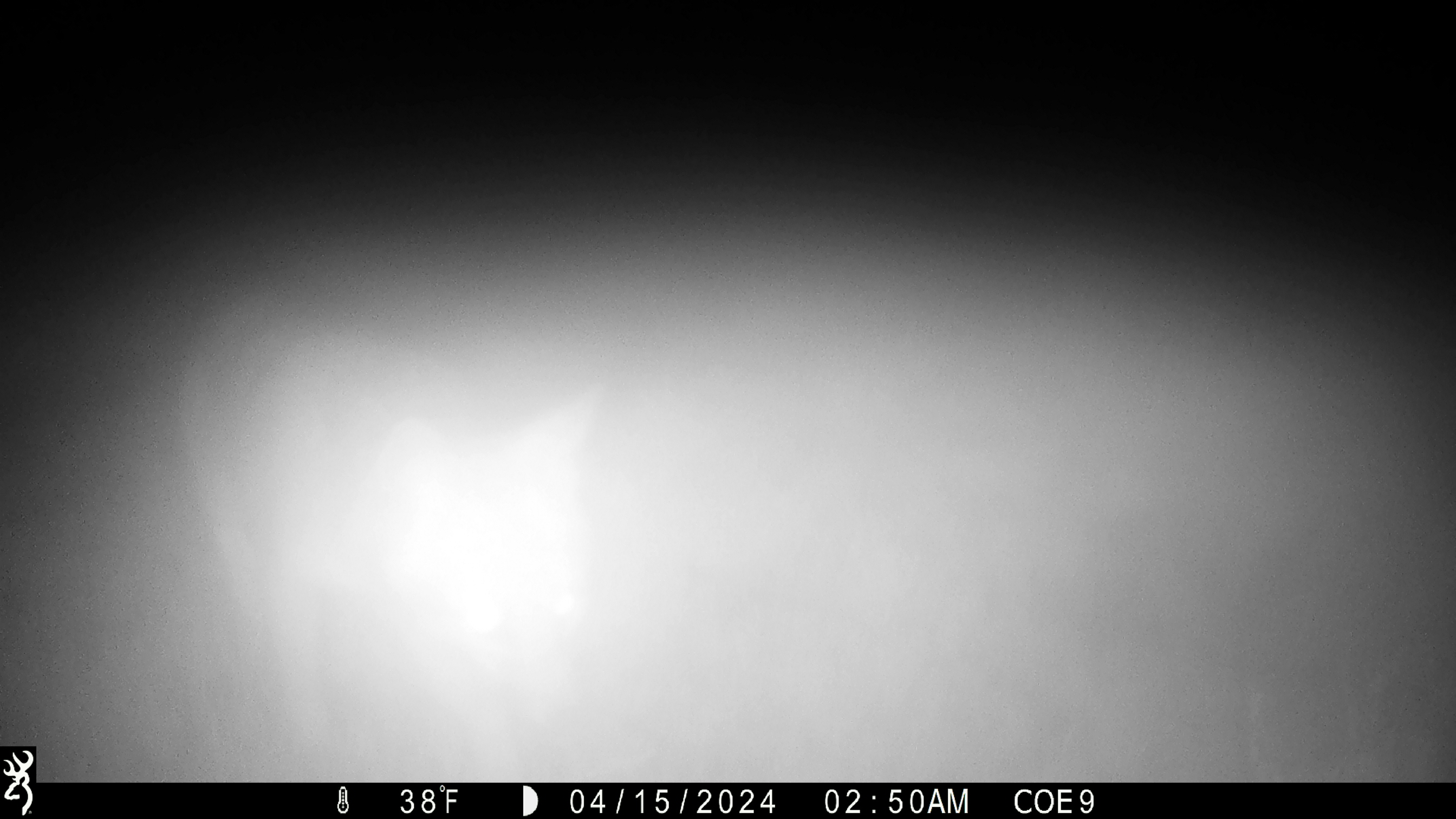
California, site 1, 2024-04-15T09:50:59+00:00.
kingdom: Animalia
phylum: Chordata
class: Mammalia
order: Carnivora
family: Canidae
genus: Urocyon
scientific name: Urocyon cinereoargenteus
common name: gray fox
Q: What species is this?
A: Gray fox (Urocyon cinereoargenteus).